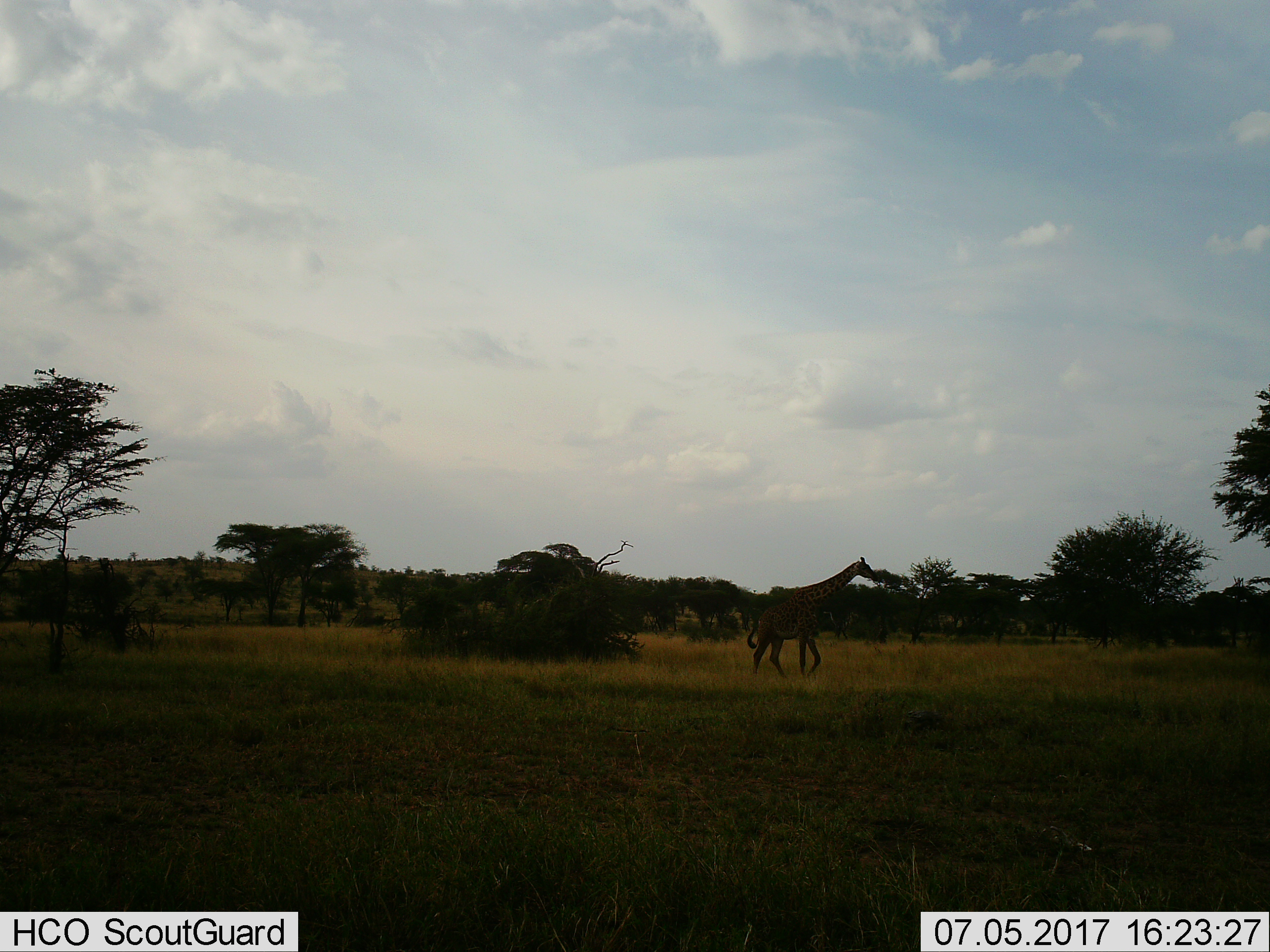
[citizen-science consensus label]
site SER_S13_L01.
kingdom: Animalia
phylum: Chordata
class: Mammalia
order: Artiodactyla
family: Giraffidae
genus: Giraffa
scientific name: Giraffa camelopardalis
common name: giraffe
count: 1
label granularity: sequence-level